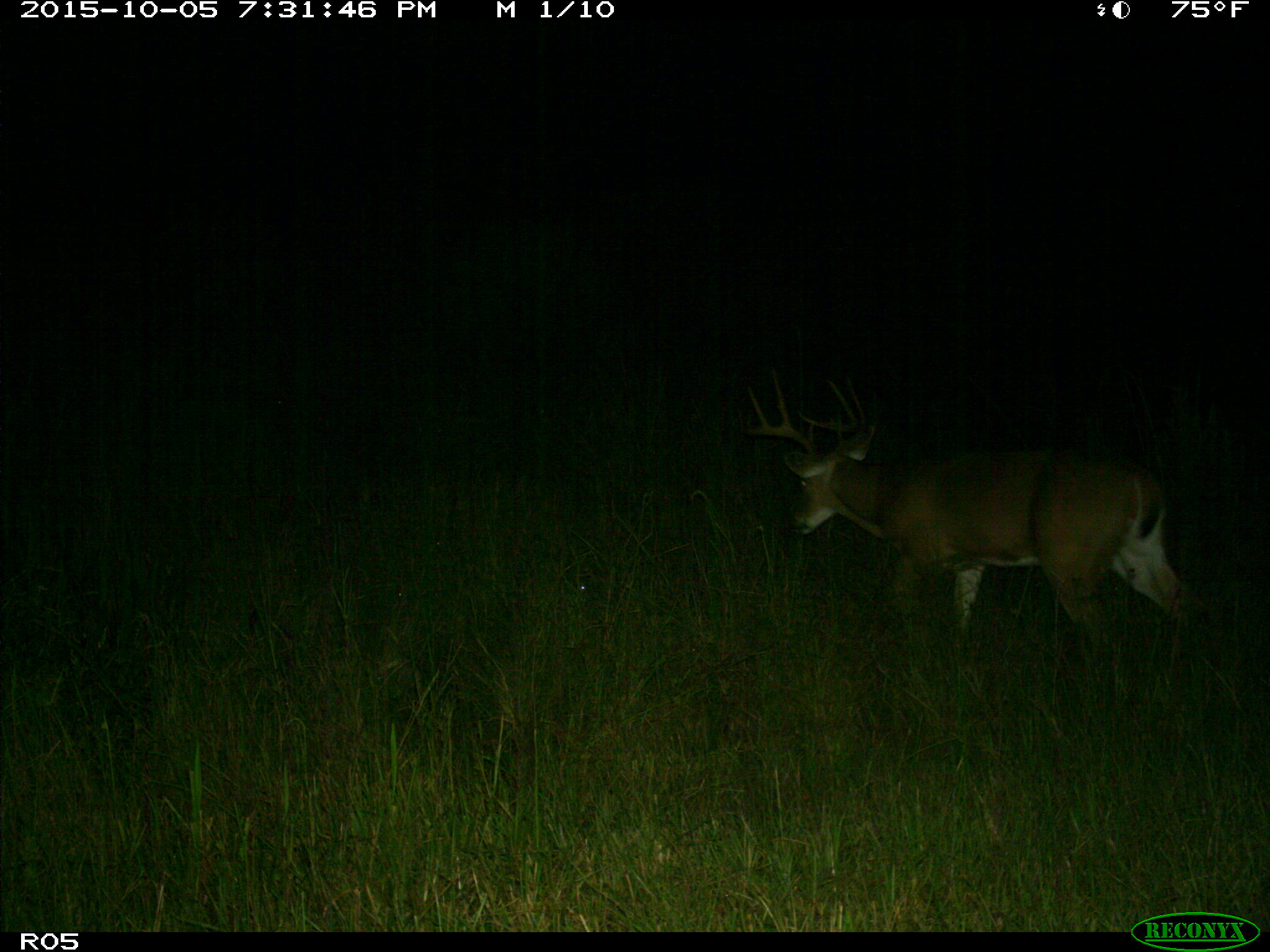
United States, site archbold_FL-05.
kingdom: Animalia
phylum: Chordata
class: Mammalia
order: Artiodactyla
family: Cervidae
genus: Odocoileus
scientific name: Odocoileus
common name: deer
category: unidentified deer